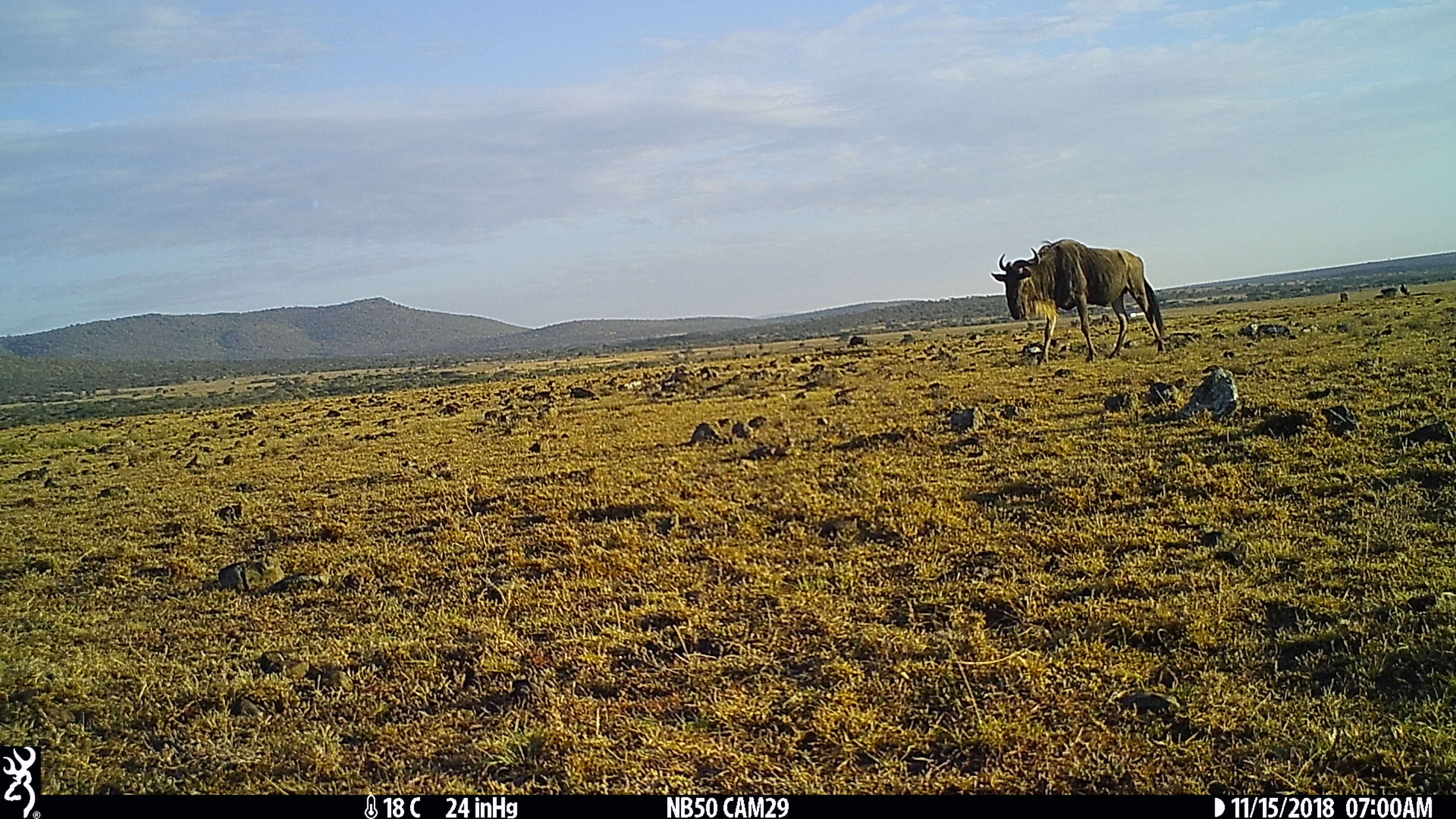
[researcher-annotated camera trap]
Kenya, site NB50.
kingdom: Animalia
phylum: Chordata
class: Mammalia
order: Artiodactyla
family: Bovidae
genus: Connochaetes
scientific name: Connochaetes taurinus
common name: blue wildebeest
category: wildebeest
Wildebeest (blue wildebeest) (Connochaetes taurinus).